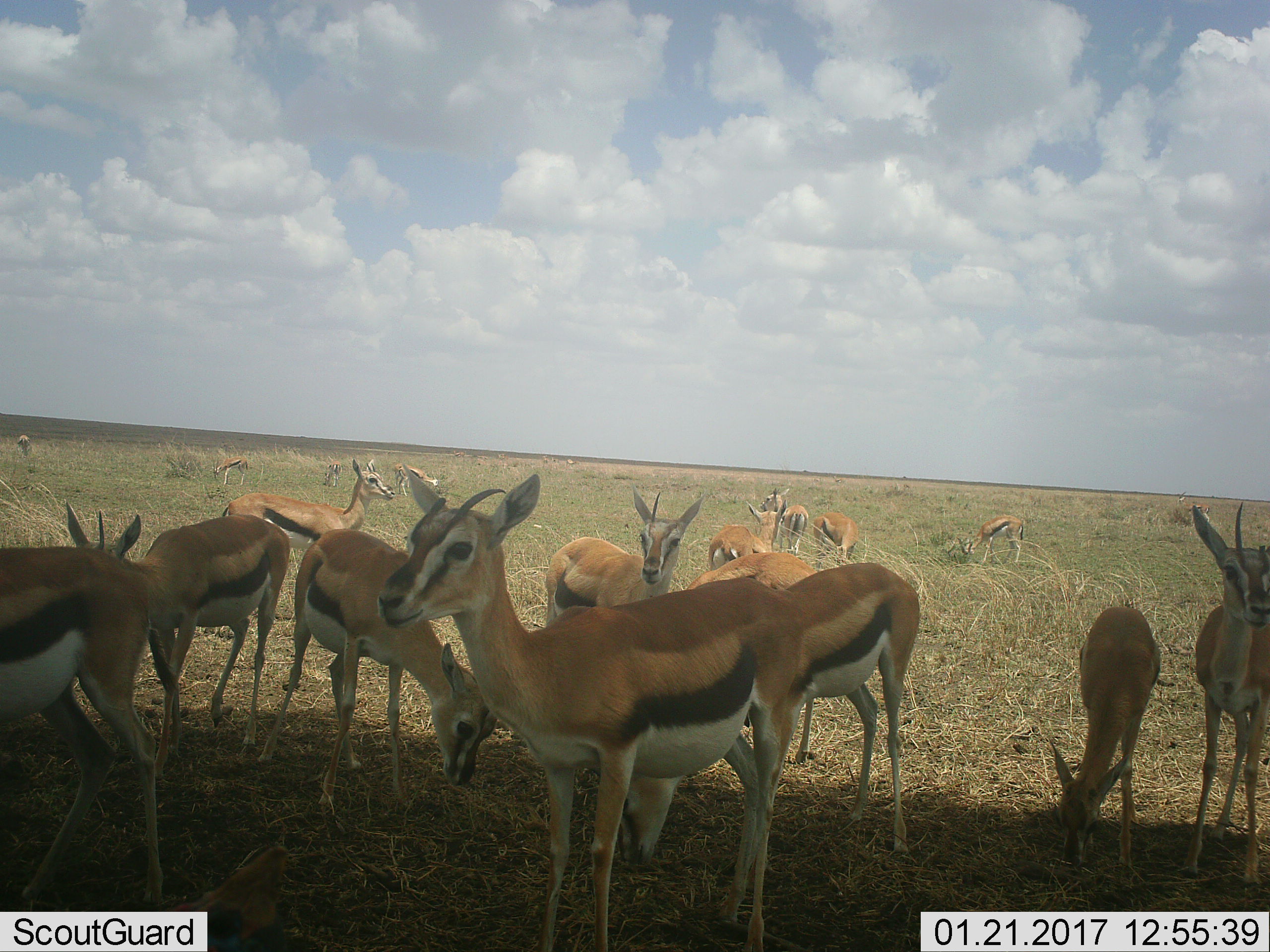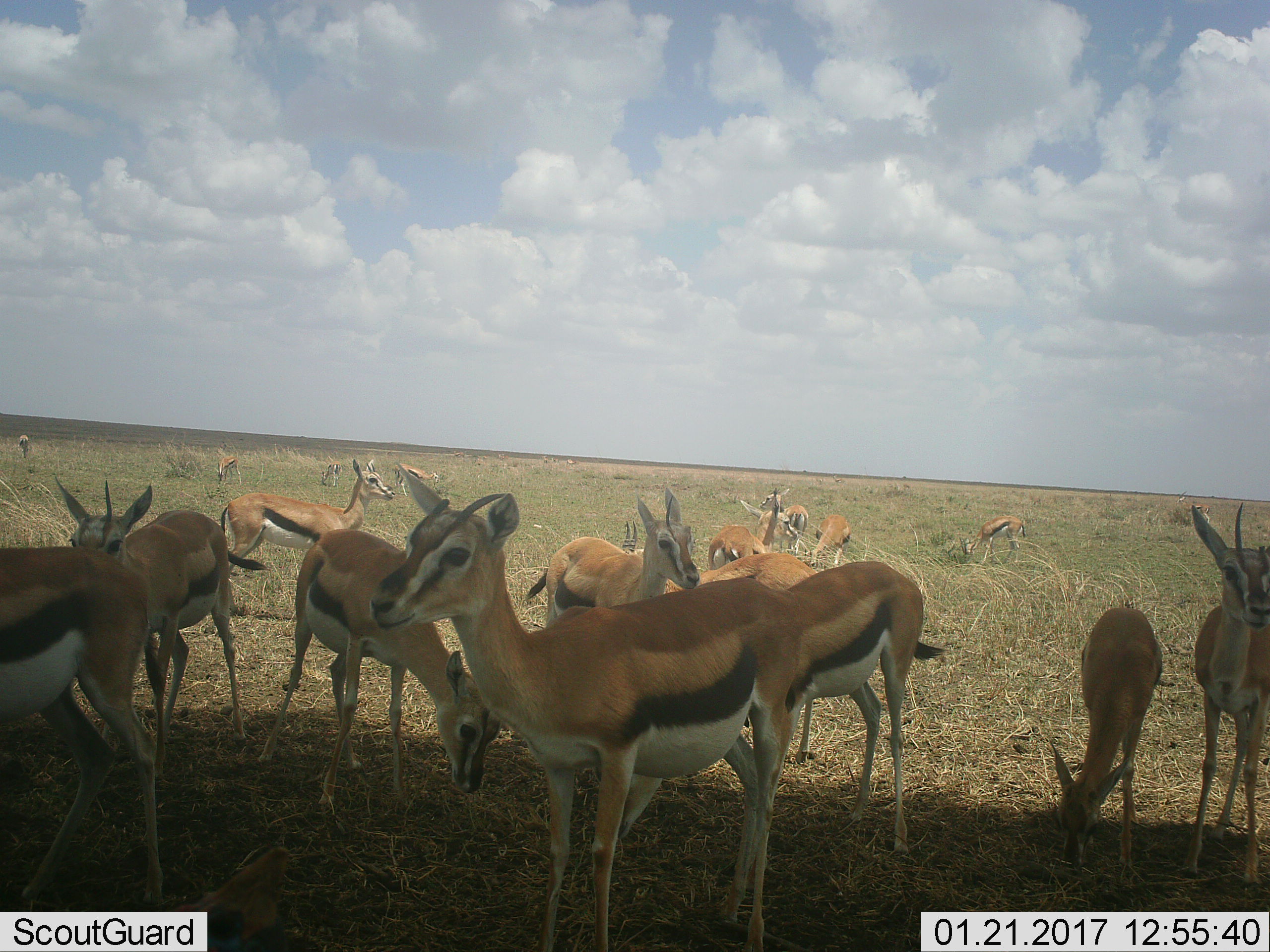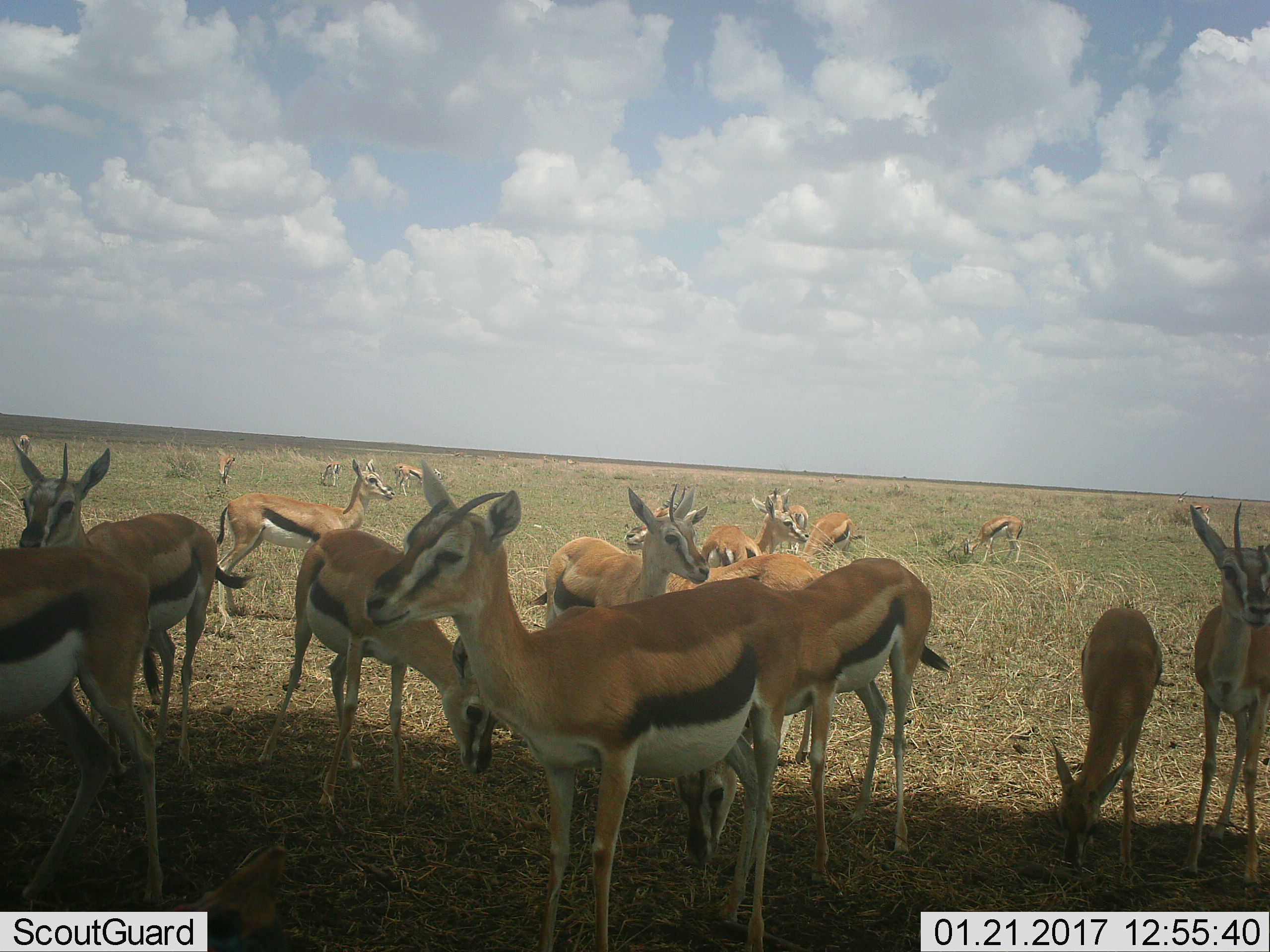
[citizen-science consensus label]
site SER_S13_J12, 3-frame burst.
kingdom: Animalia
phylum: Chordata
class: Mammalia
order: Artiodactyla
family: Bovidae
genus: Eudorcas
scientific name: Eudorcas thomsonii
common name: thomson's gazelle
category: gazellethomsons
Gazellethomsons (thomson's gazelle) (Eudorcas thomsonii), count 11-50. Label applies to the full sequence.